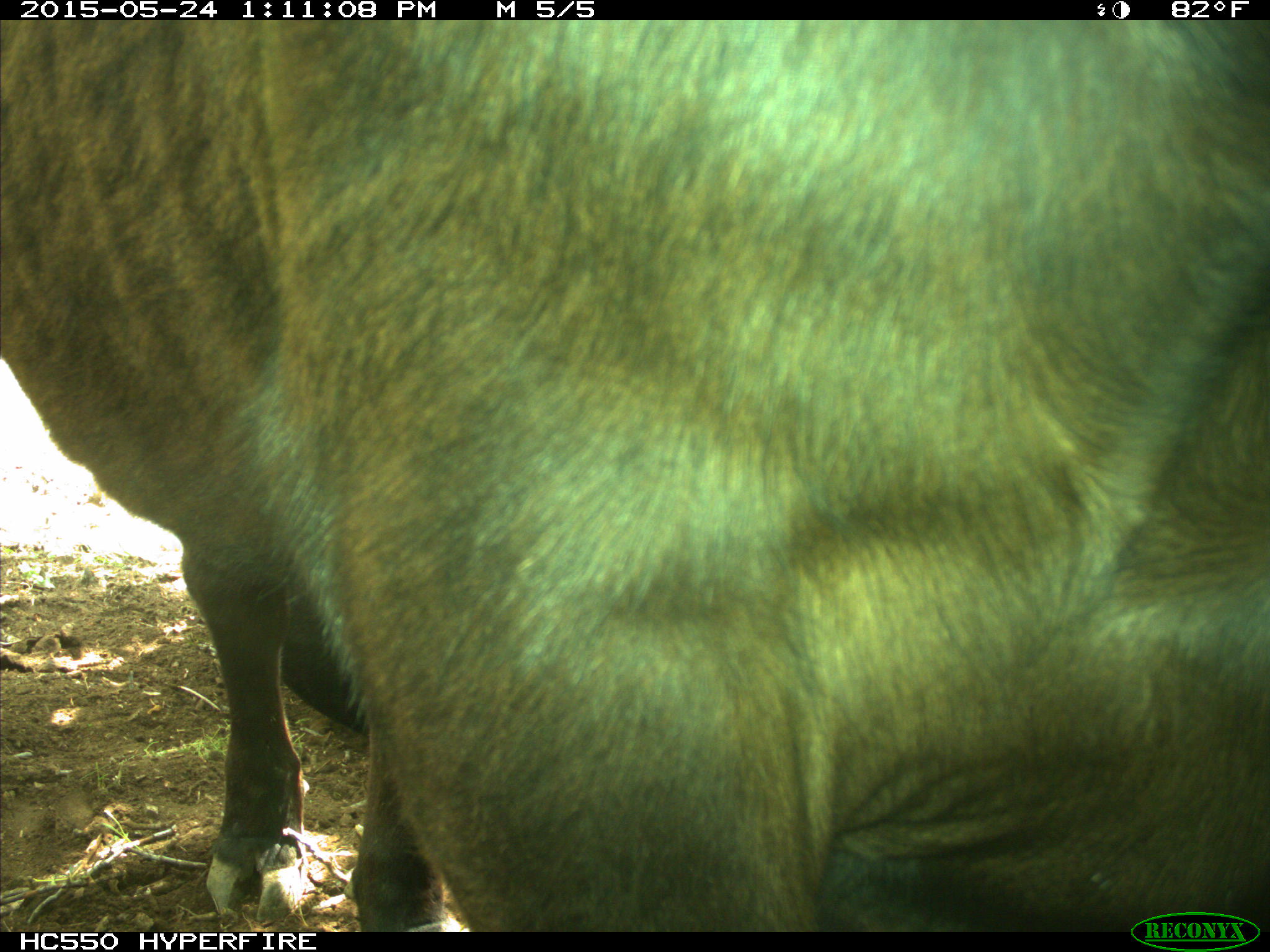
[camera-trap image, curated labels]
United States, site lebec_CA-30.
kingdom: Animalia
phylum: Chordata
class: Mammalia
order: Artiodactyla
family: Bovidae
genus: Bos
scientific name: Bos taurus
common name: domestic cow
Bos taurus (domestic cow).